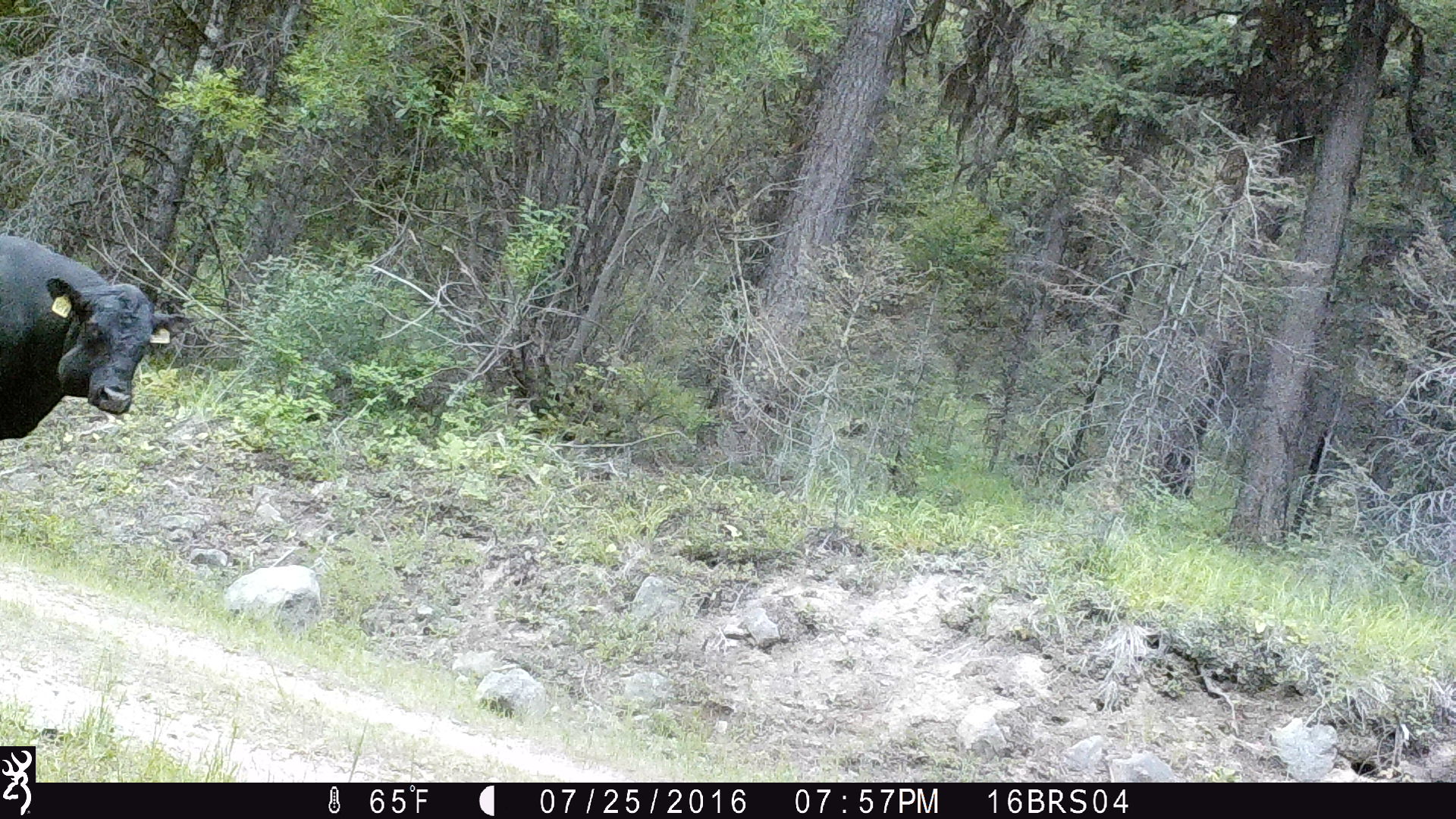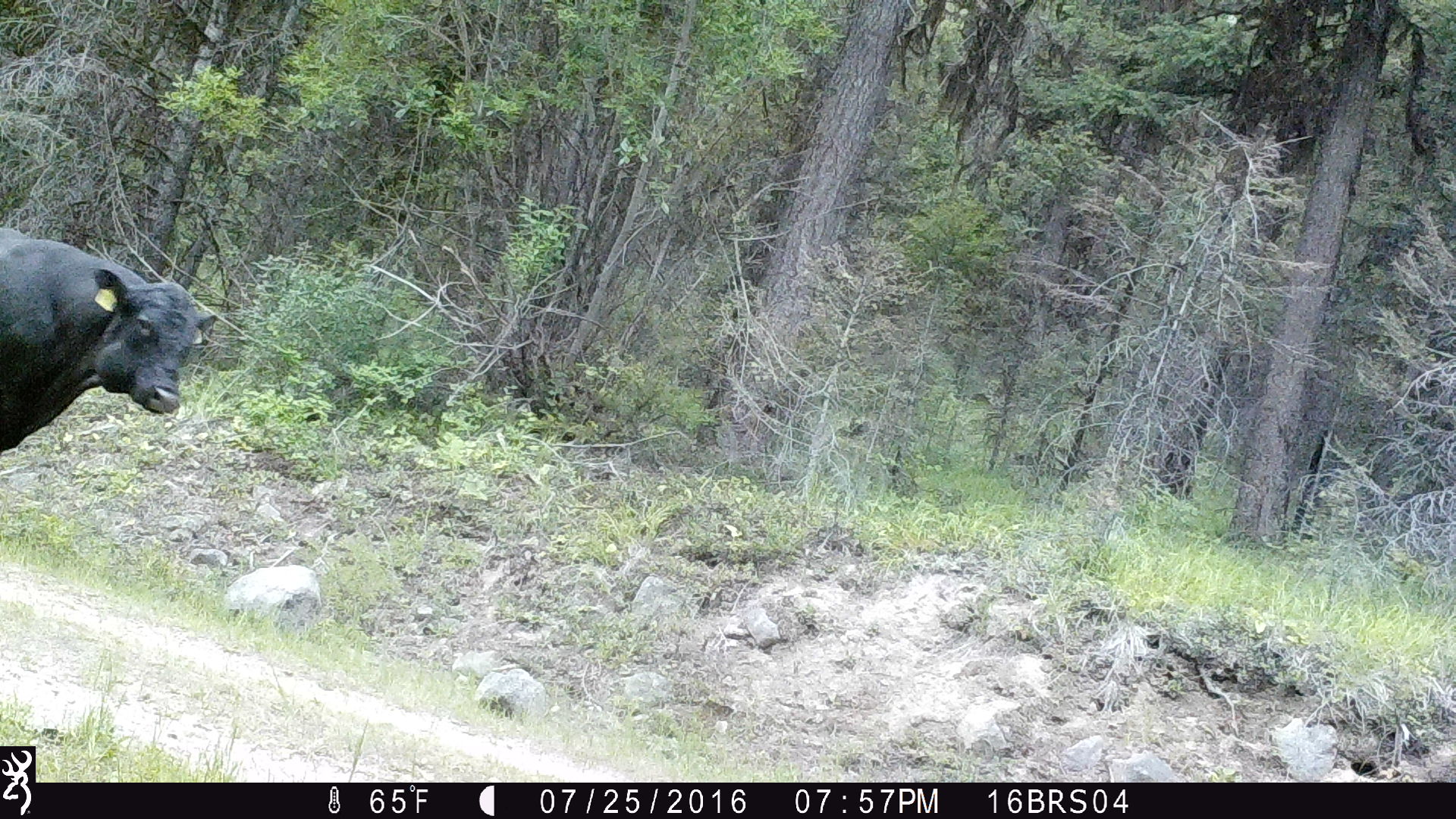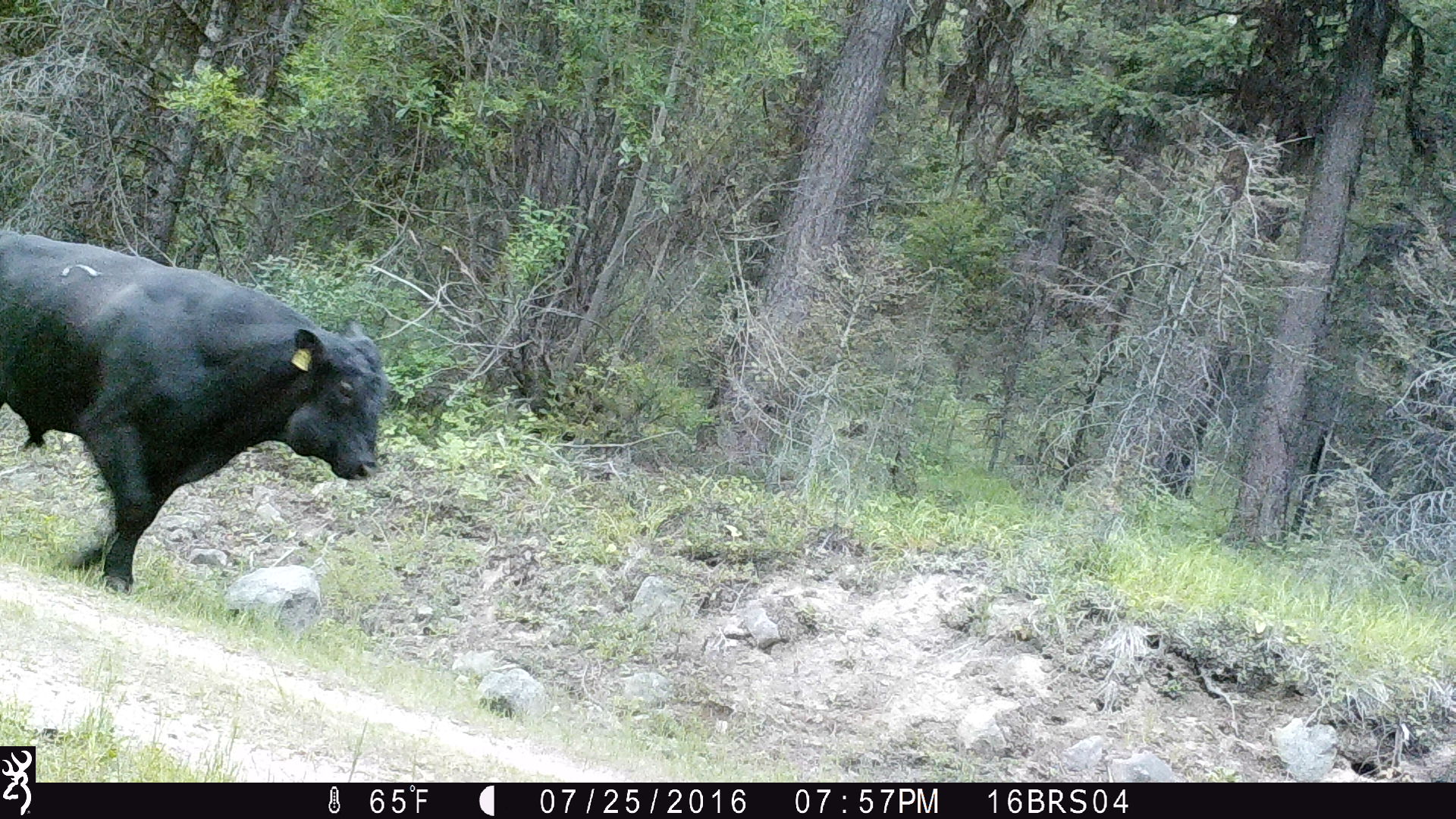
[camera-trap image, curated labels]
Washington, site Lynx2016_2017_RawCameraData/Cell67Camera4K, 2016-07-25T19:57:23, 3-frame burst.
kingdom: Animalia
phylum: Chordata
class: Mammalia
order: Artiodactyla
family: Bovidae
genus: Bos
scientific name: Bos taurus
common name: domestic cattle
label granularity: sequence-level